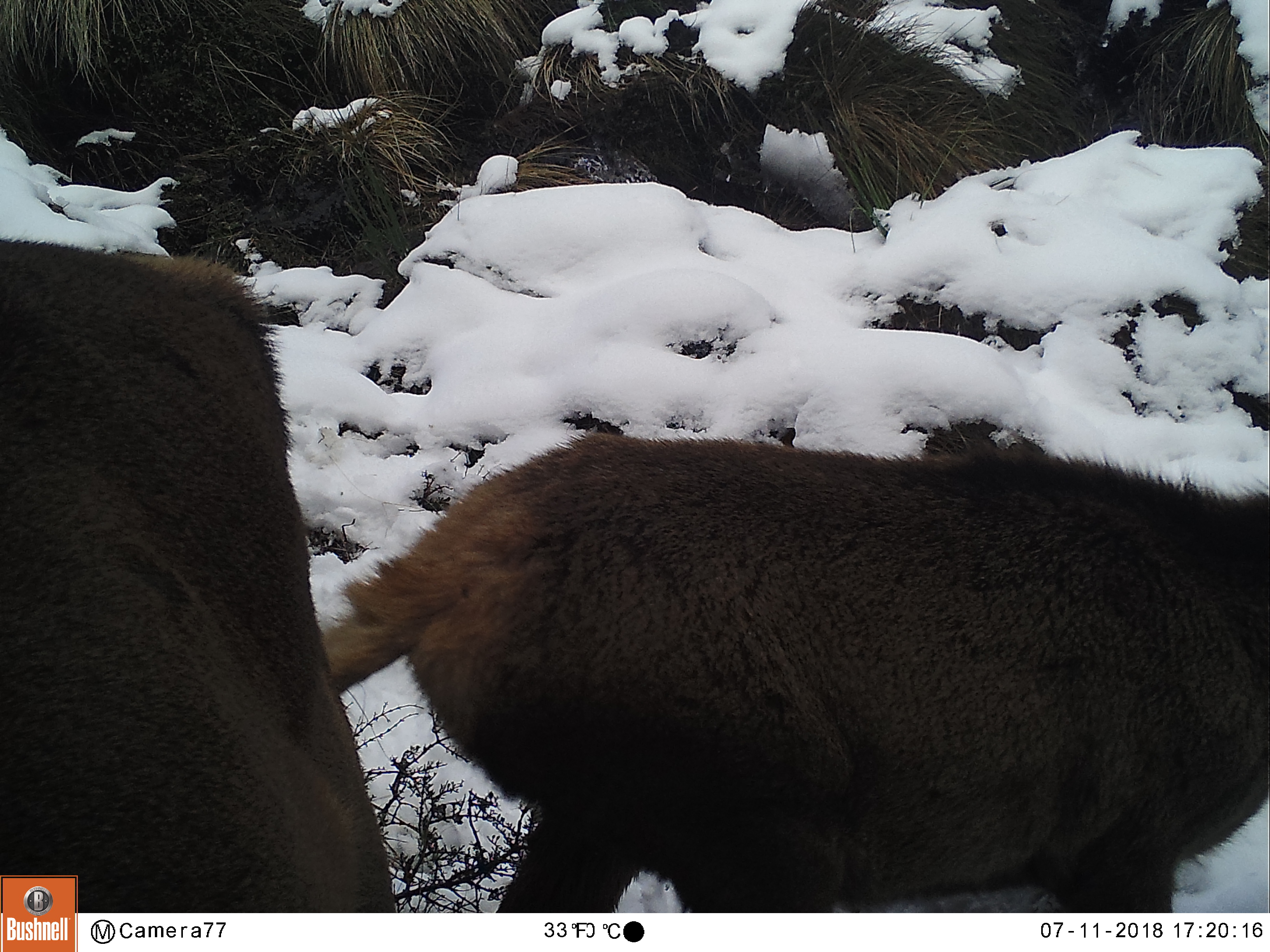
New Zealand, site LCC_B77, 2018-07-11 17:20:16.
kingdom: Animalia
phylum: Chordata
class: Mammalia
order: Artiodactyla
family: Cervidae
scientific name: Cervidae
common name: deer